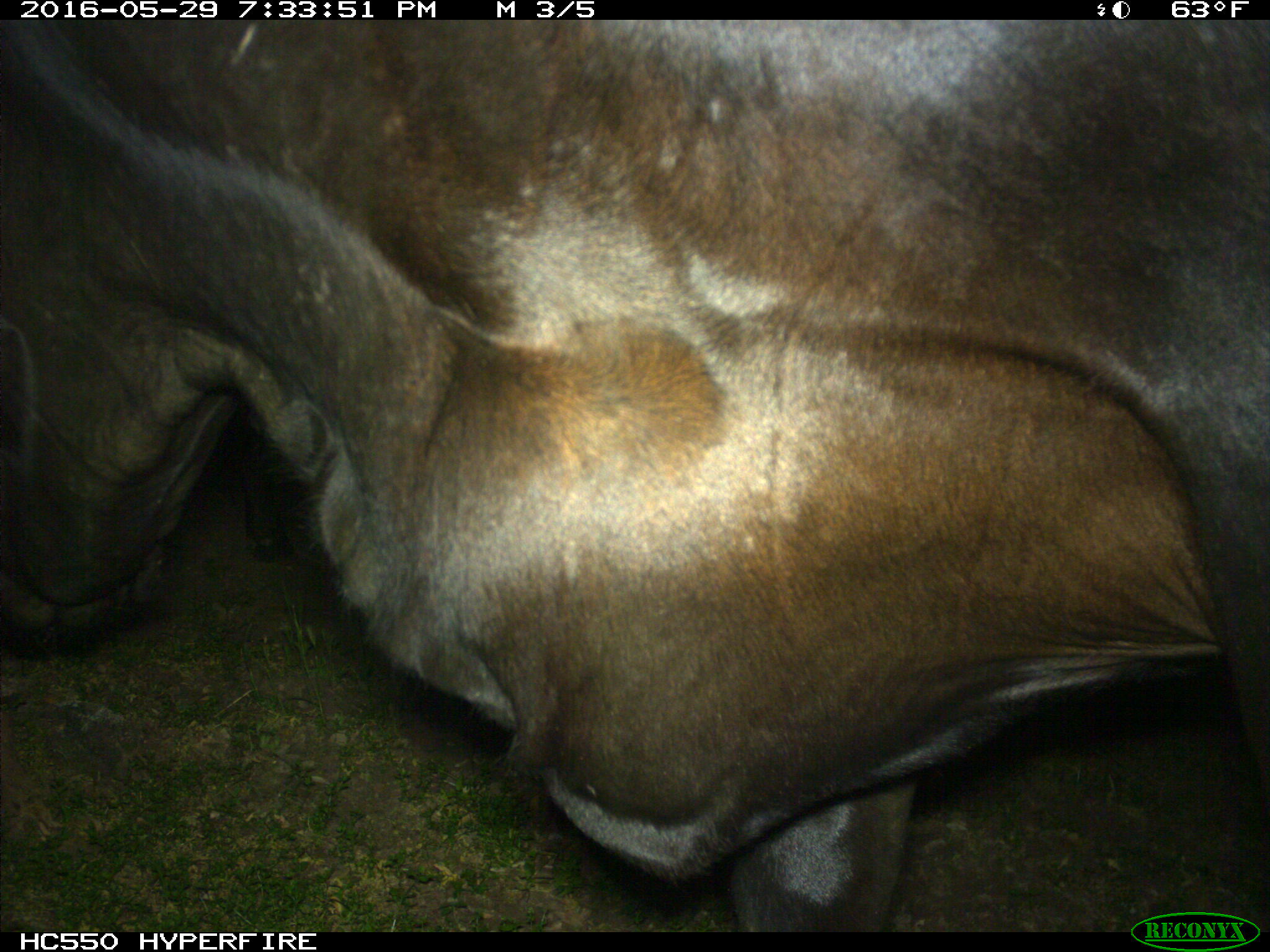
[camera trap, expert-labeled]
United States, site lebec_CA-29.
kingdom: Animalia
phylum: Chordata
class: Mammalia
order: Artiodactyla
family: Bovidae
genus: Bos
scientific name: Bos taurus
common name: domestic cow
Bos taurus (domestic cow).